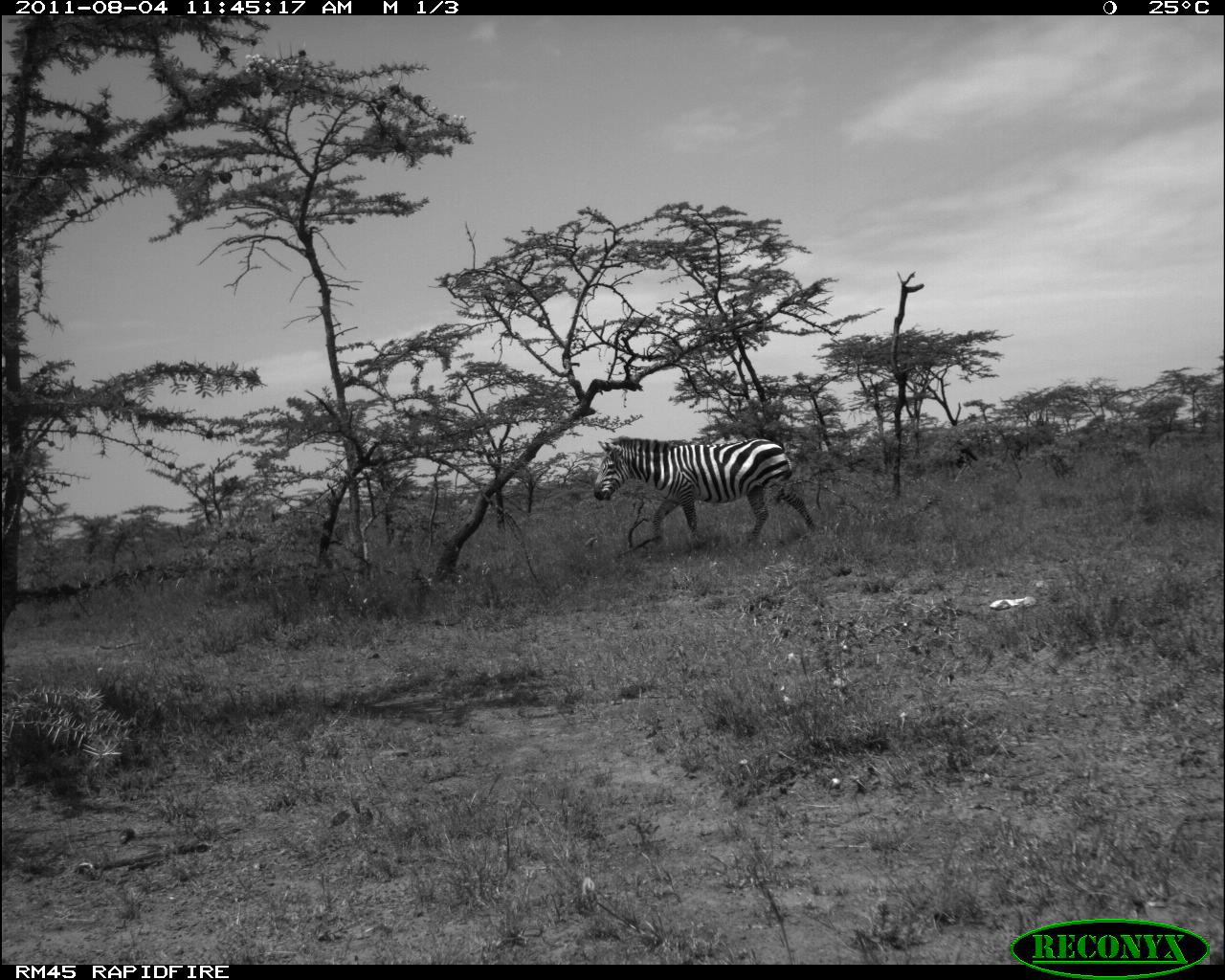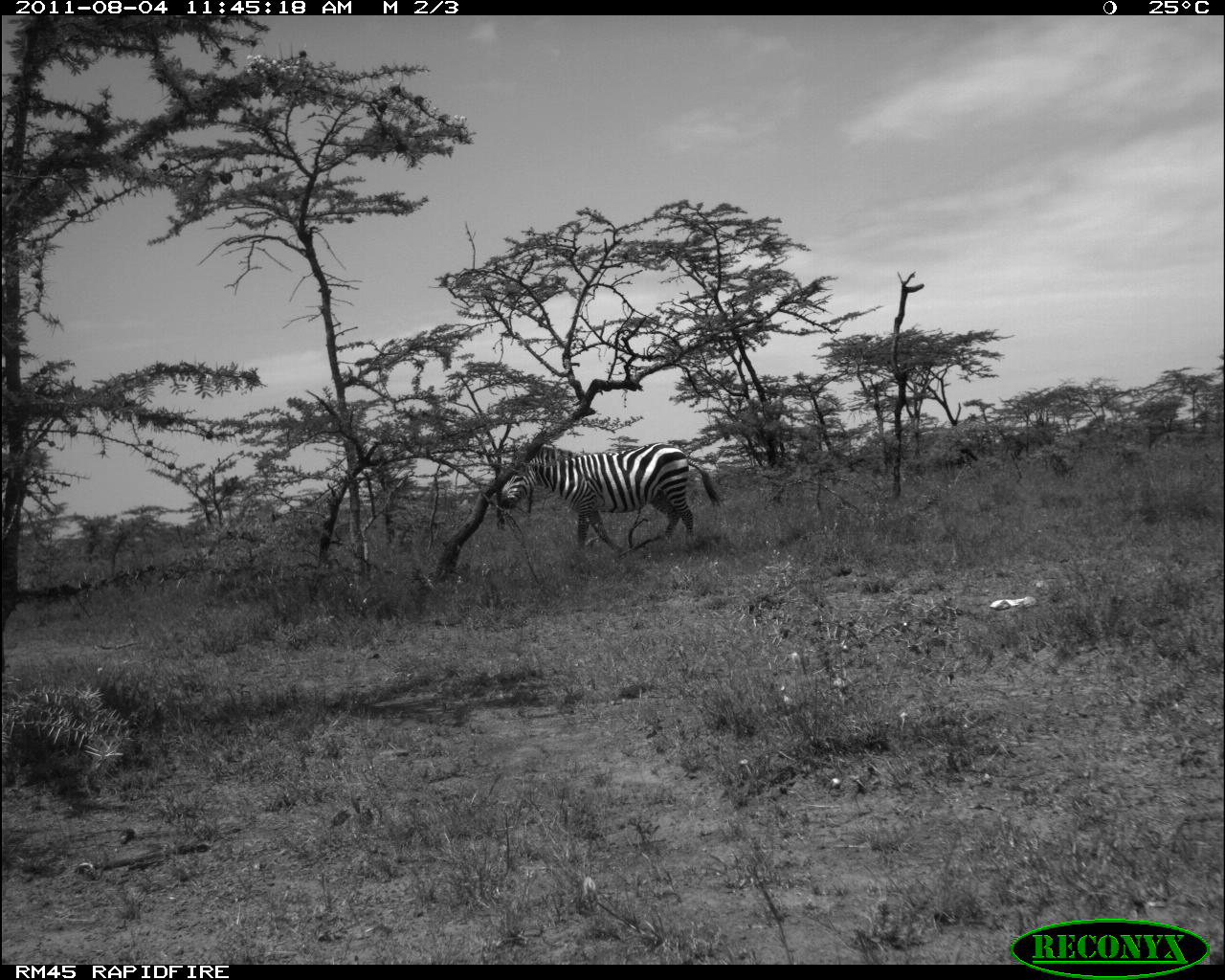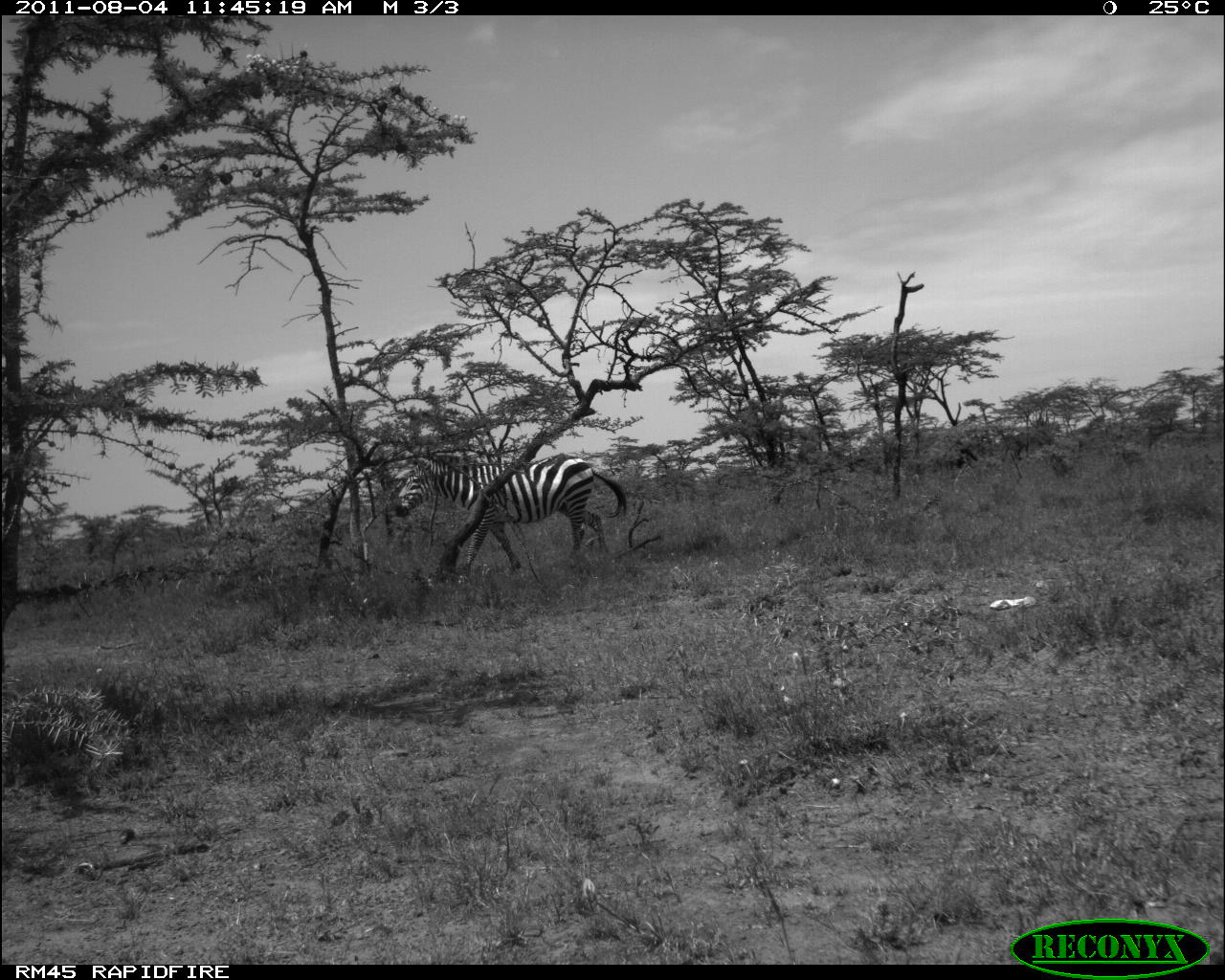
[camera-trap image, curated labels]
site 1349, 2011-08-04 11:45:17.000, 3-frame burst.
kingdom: Animalia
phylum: Chordata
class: Mammalia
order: Perissodactyla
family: Equidae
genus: Equus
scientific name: Equus quagga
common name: plains zebra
Equus quagga (plains zebra), count 1.